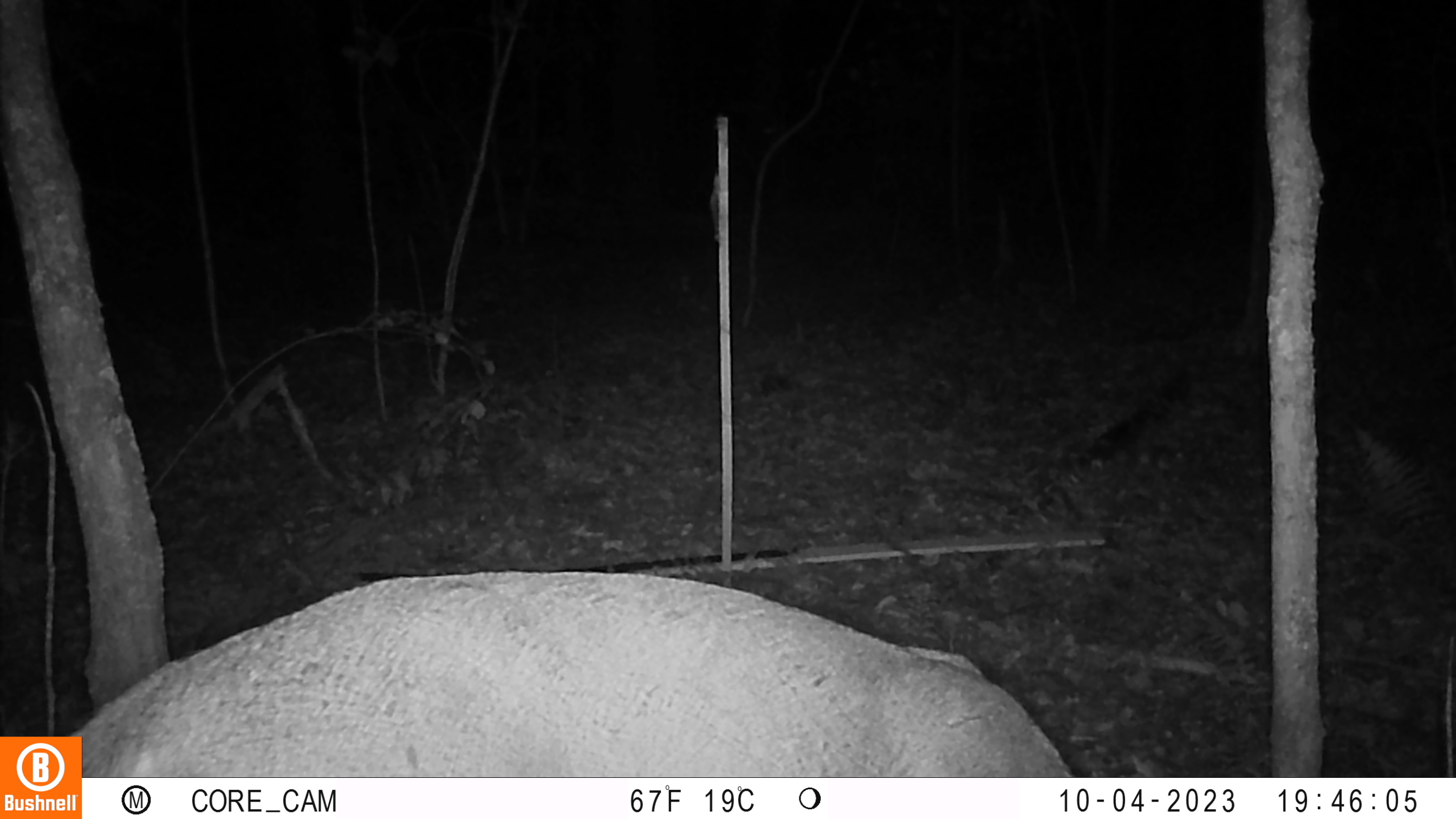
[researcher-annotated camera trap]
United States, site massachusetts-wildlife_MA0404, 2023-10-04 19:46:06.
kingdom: Animalia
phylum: Chordata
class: Mammalia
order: Artiodactyla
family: Cervidae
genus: Odocoileus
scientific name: Odocoileus virginianus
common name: white-tailed deer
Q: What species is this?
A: White-tailed deer (Odocoileus virginianus).